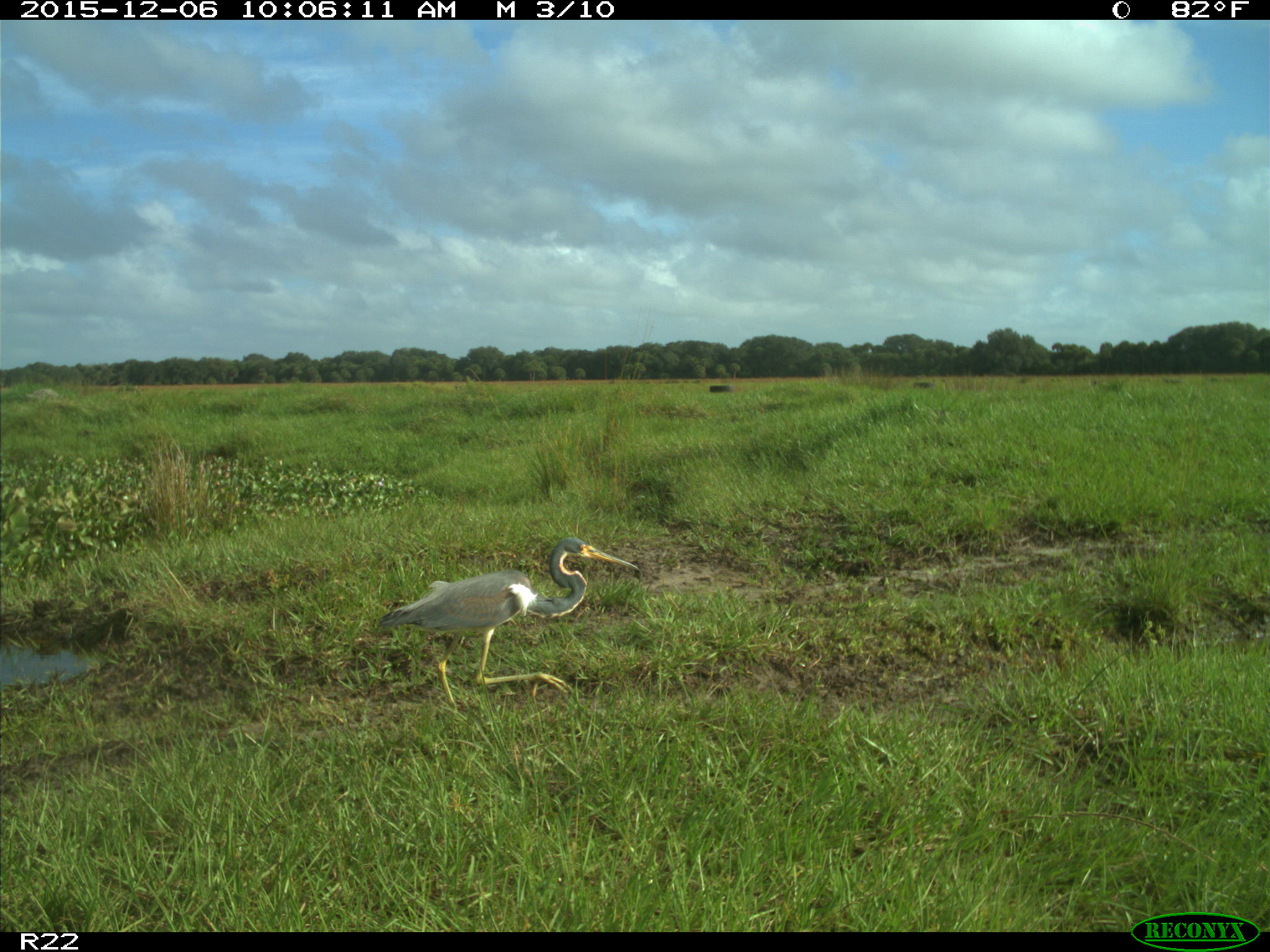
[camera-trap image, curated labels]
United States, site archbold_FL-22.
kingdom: Animalia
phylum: Chordata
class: Aves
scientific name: Aves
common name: birds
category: unidentified bird